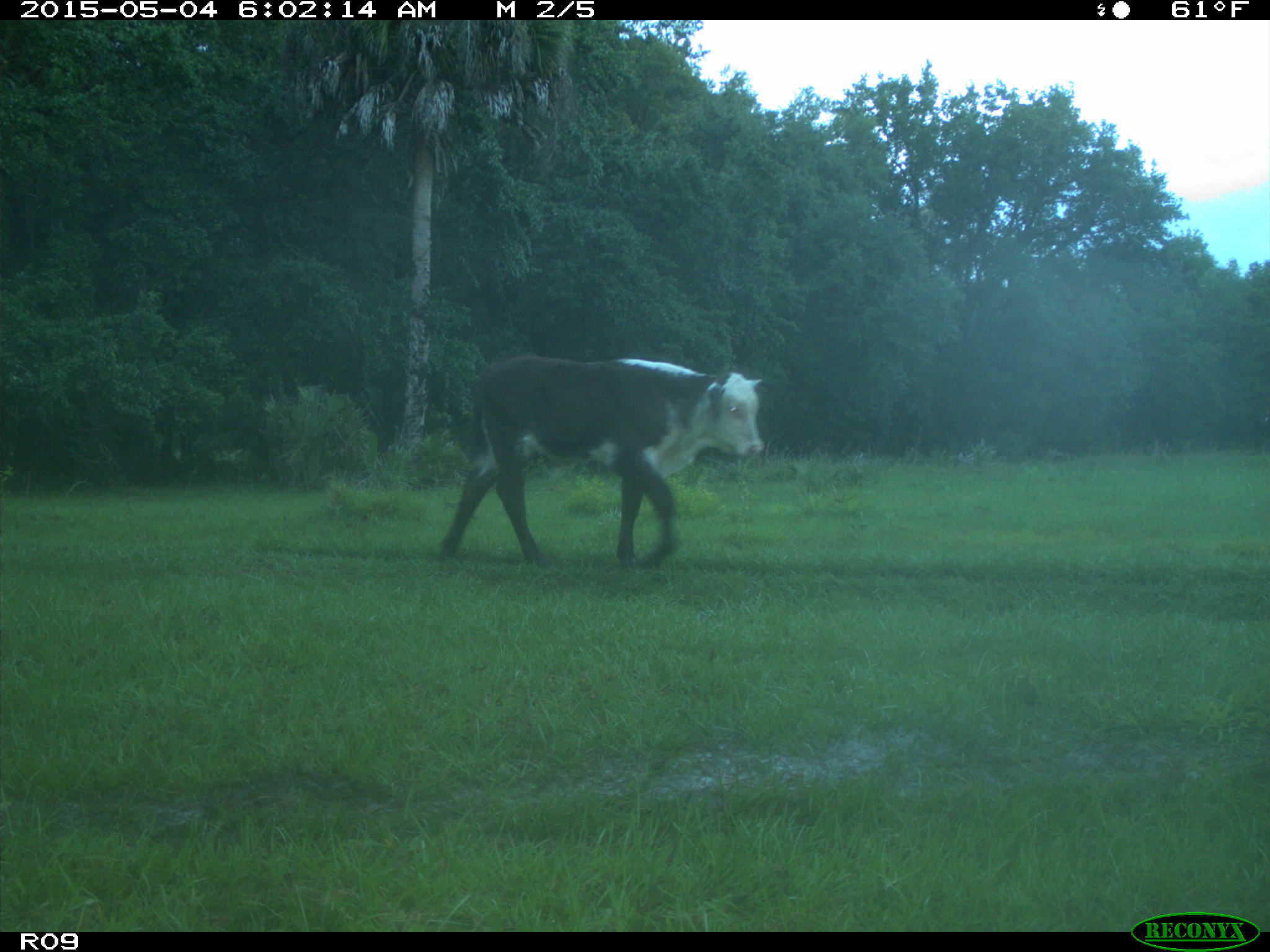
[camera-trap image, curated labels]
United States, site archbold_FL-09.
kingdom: Animalia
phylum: Chordata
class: Mammalia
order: Artiodactyla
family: Bovidae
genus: Bos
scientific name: Bos taurus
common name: domestic cow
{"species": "Bos taurus (domestic cow)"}